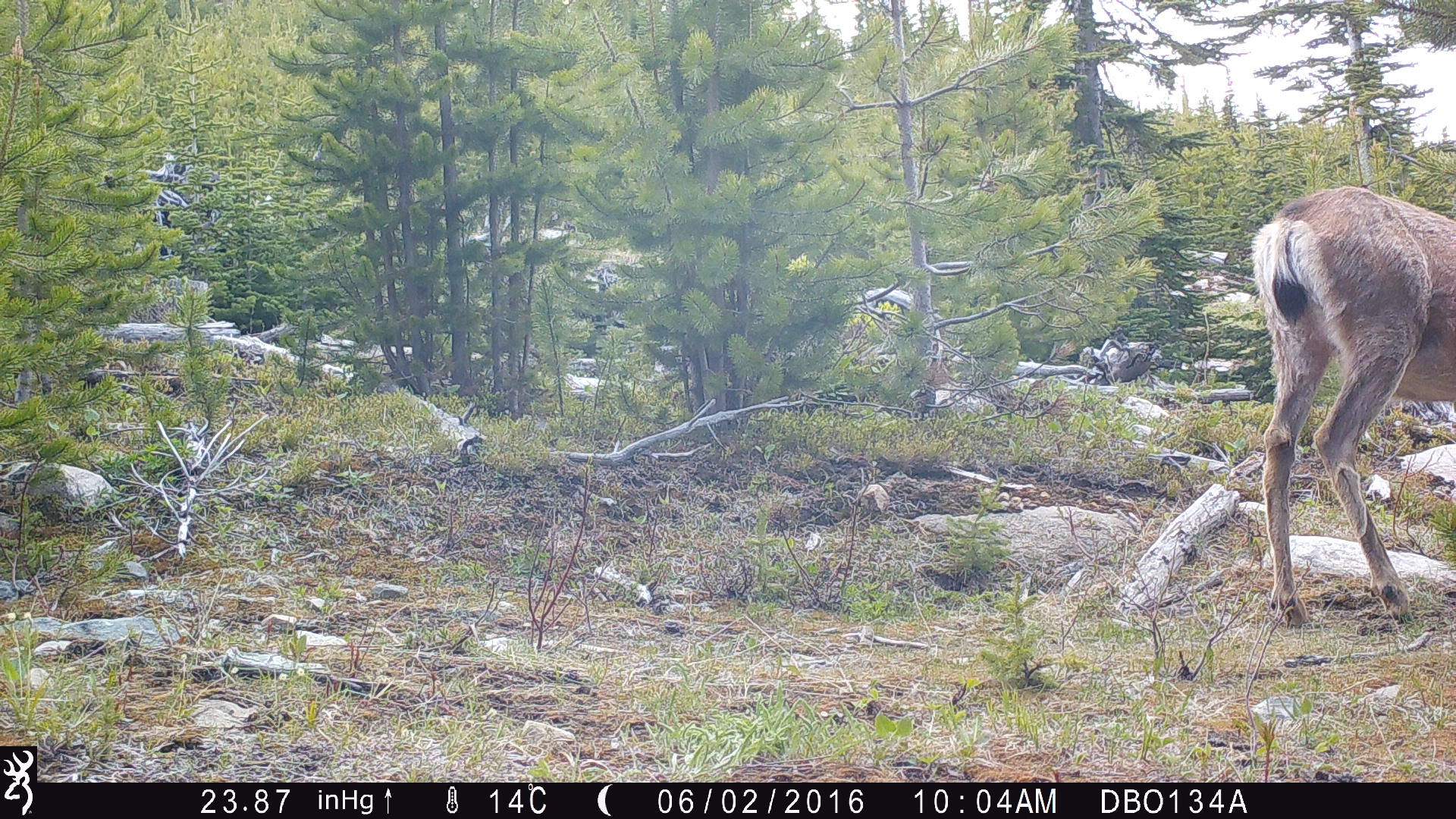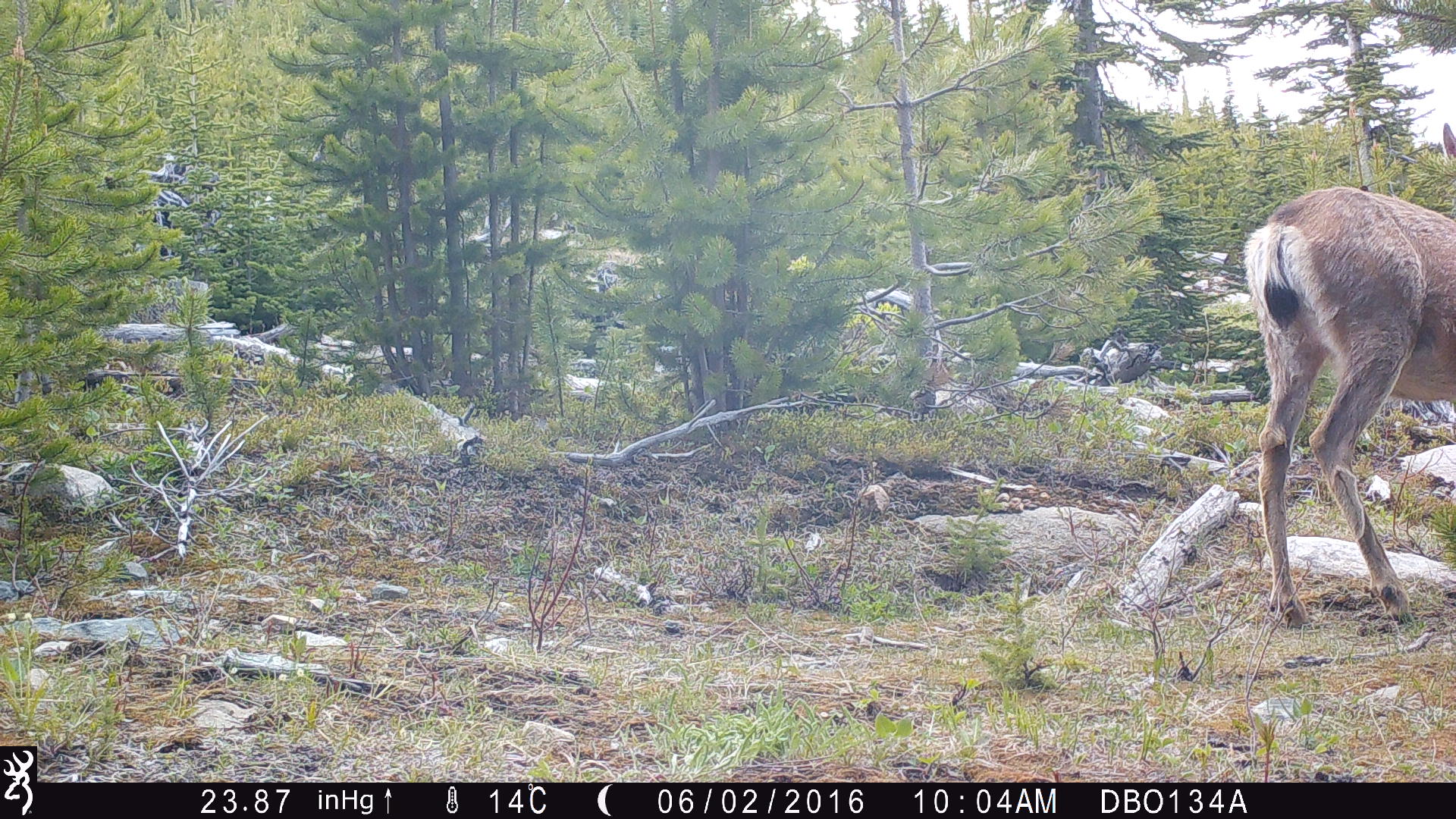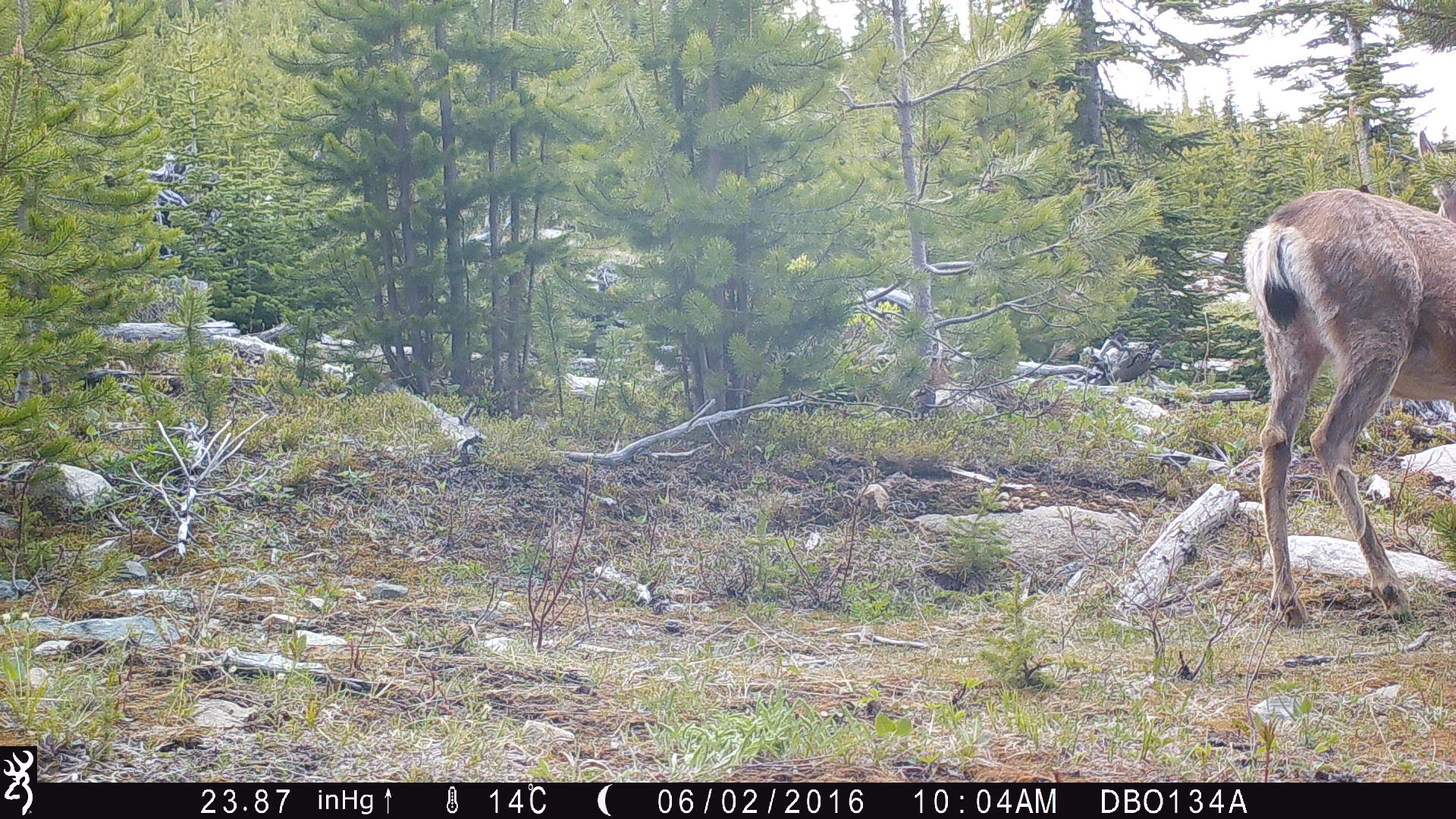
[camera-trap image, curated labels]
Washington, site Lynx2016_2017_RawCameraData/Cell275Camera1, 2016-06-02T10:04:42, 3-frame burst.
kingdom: Animalia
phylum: Chordata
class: Mammalia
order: Artiodactyla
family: Cervidae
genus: Odocoileus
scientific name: Odocoileus hemionus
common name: mule deer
Odocoileus hemionus (mule deer). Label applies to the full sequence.